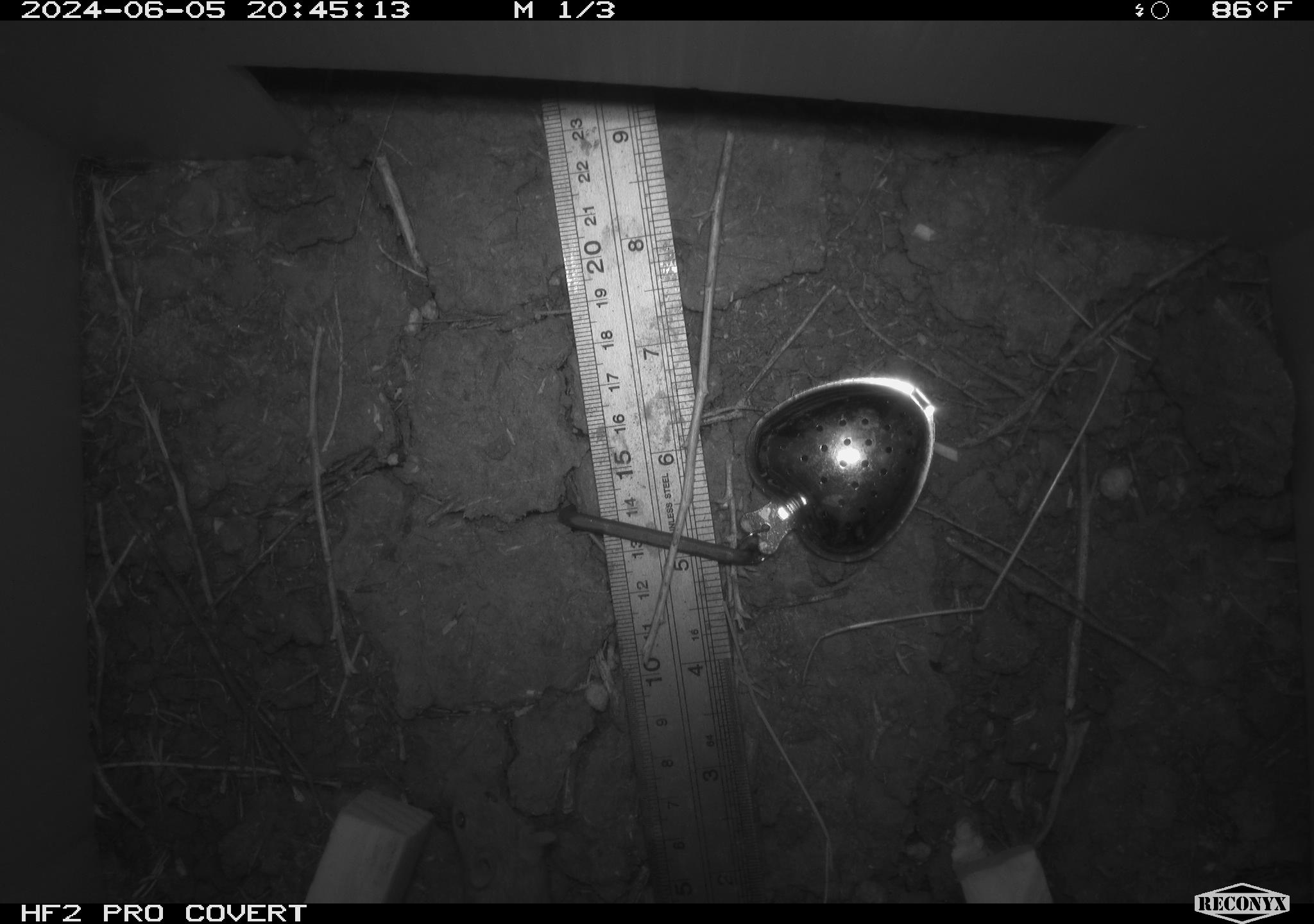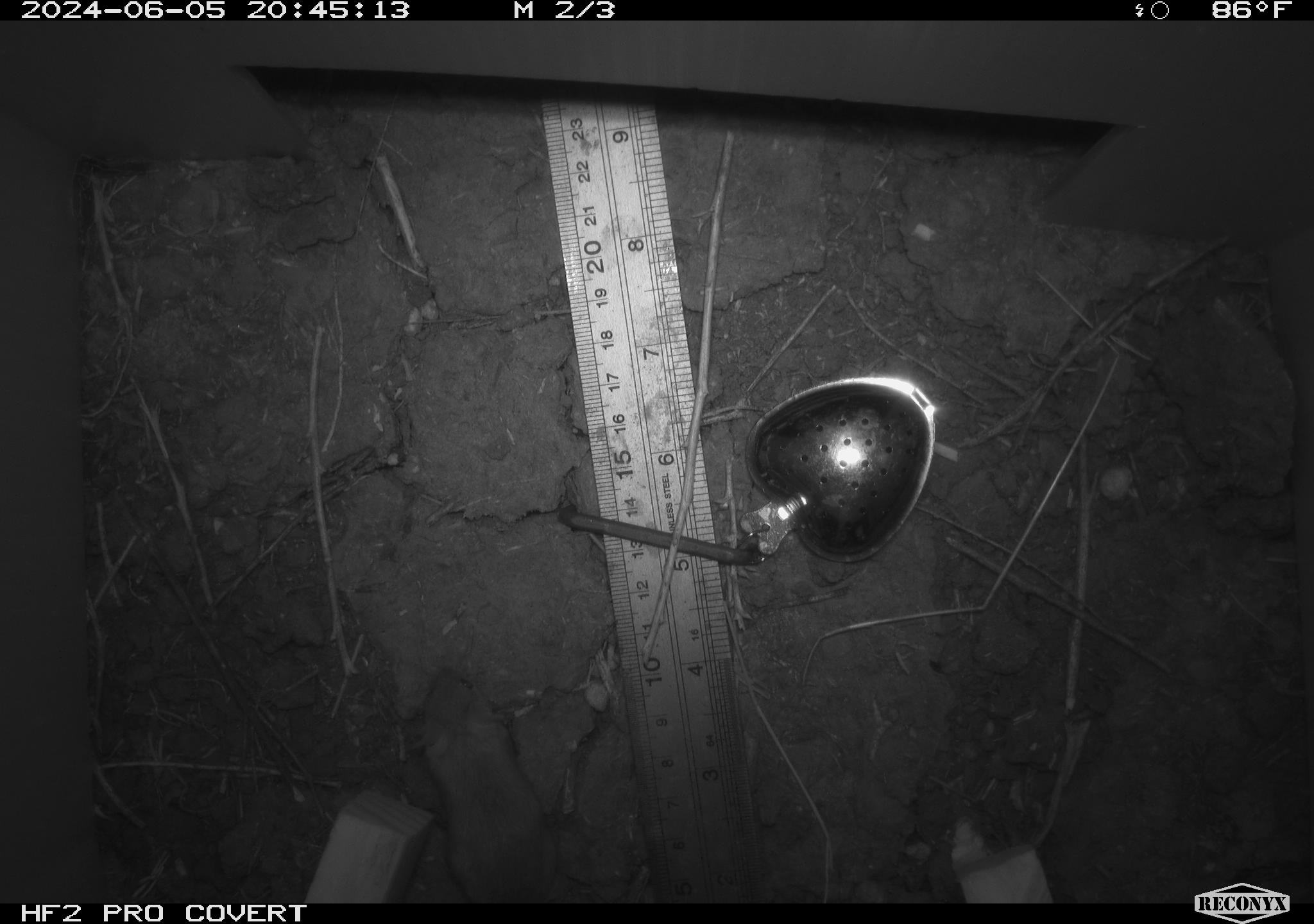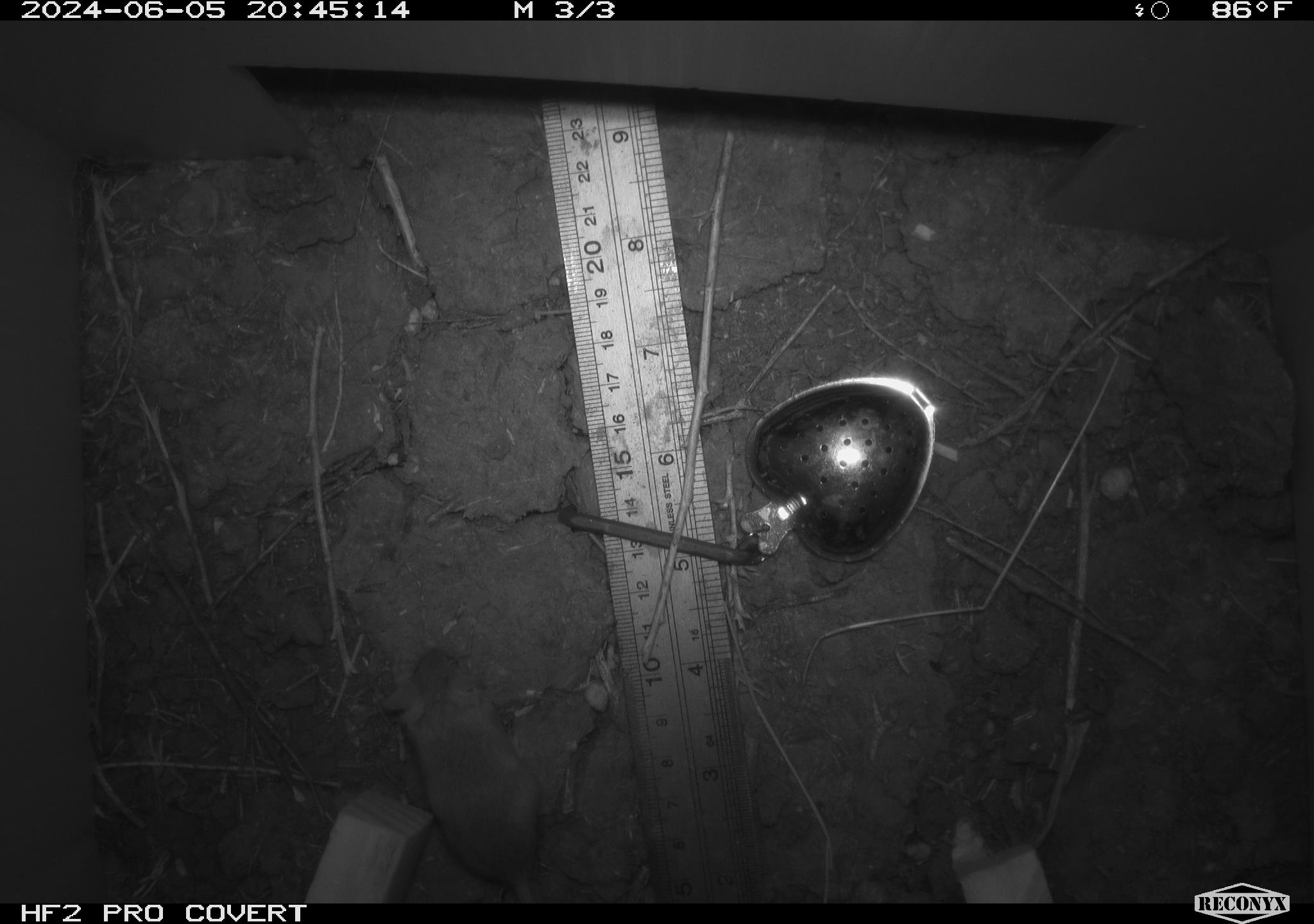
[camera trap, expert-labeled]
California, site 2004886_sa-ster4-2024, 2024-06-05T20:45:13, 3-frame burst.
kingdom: Animalia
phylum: Chordata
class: Mammalia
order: Rodentia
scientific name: Rodentia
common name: mouse species